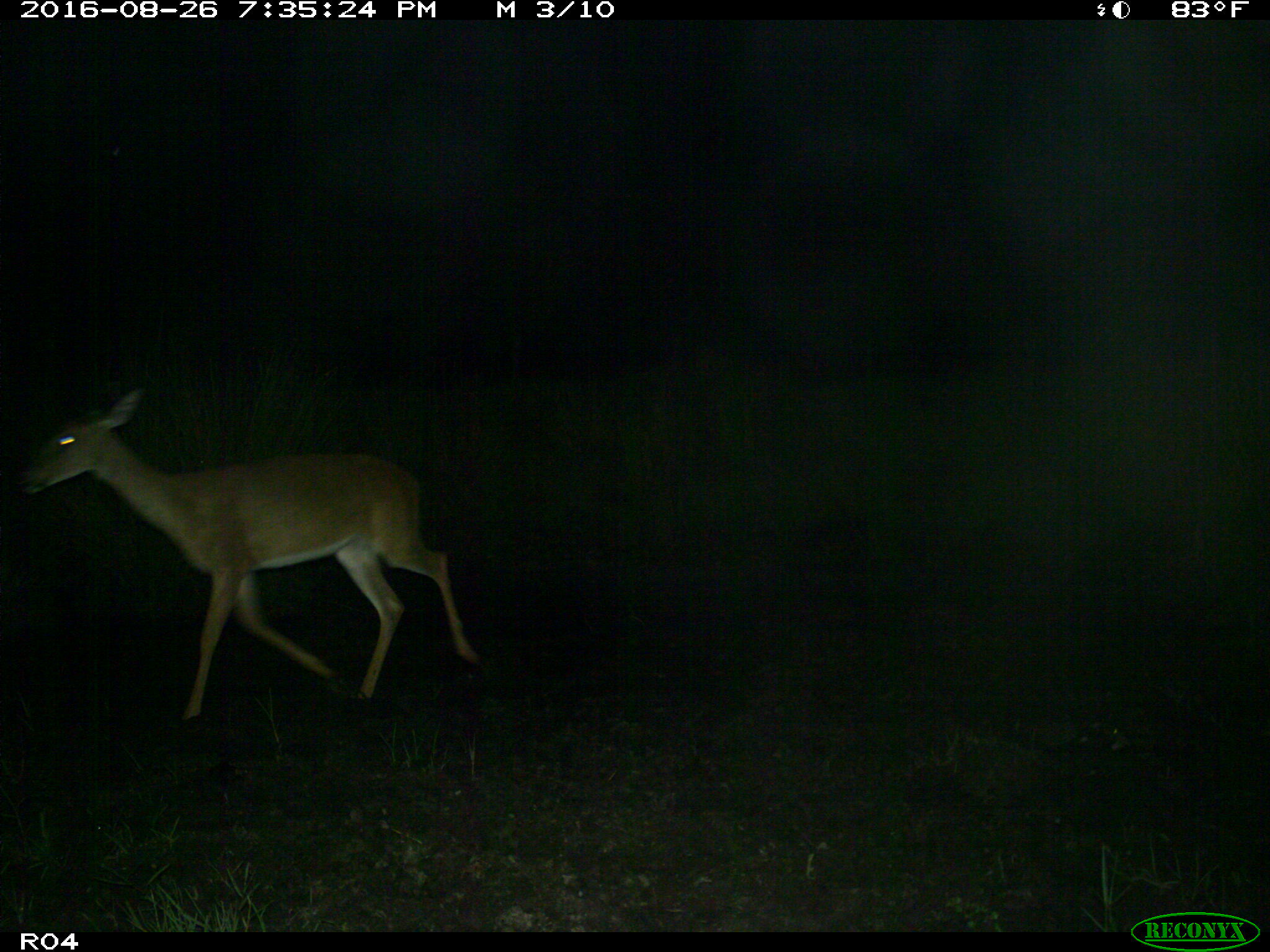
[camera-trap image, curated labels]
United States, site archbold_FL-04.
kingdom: Animalia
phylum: Chordata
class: Mammalia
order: Artiodactyla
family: Cervidae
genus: Odocoileus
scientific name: Odocoileus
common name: deer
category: unidentified deer